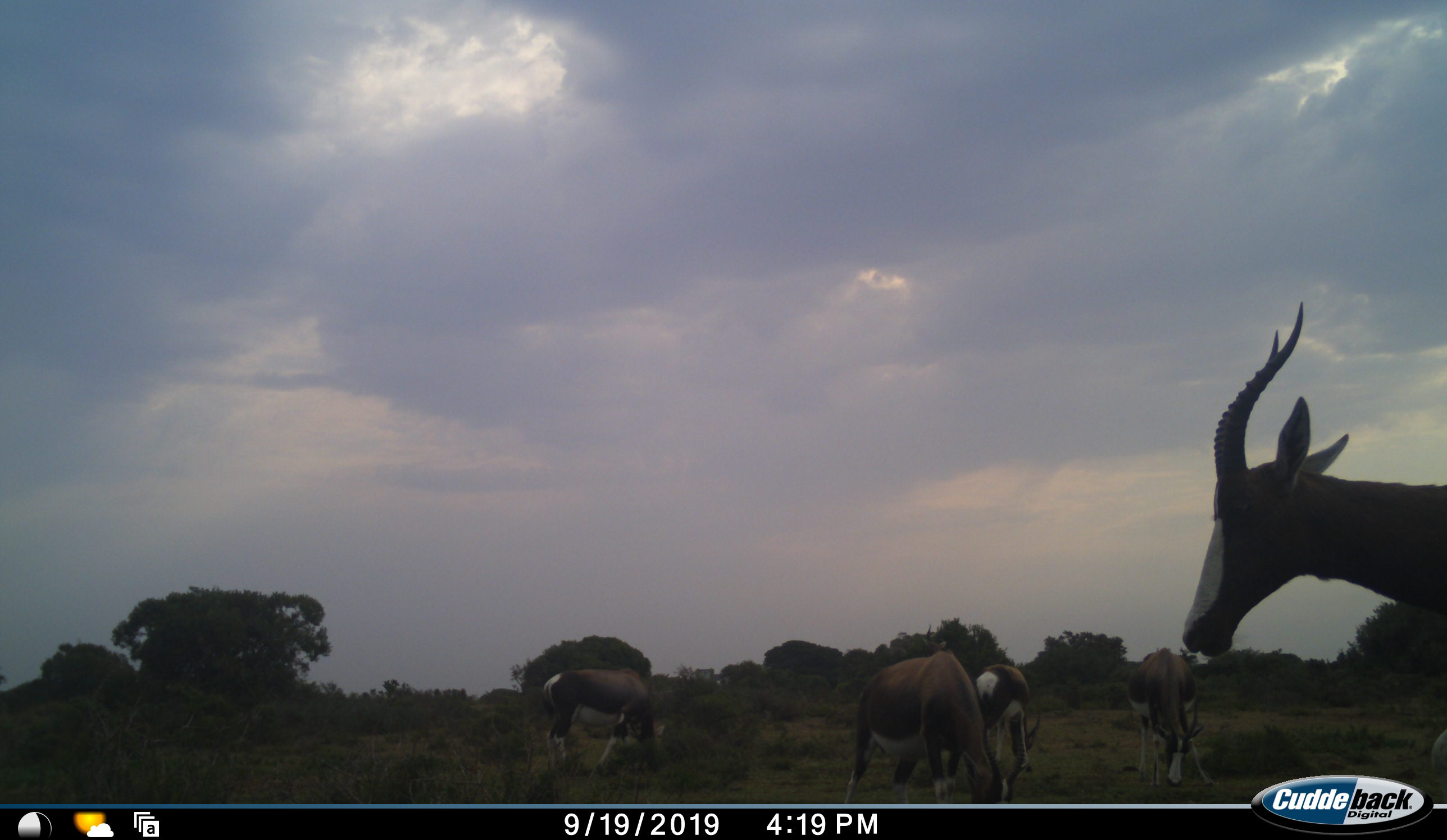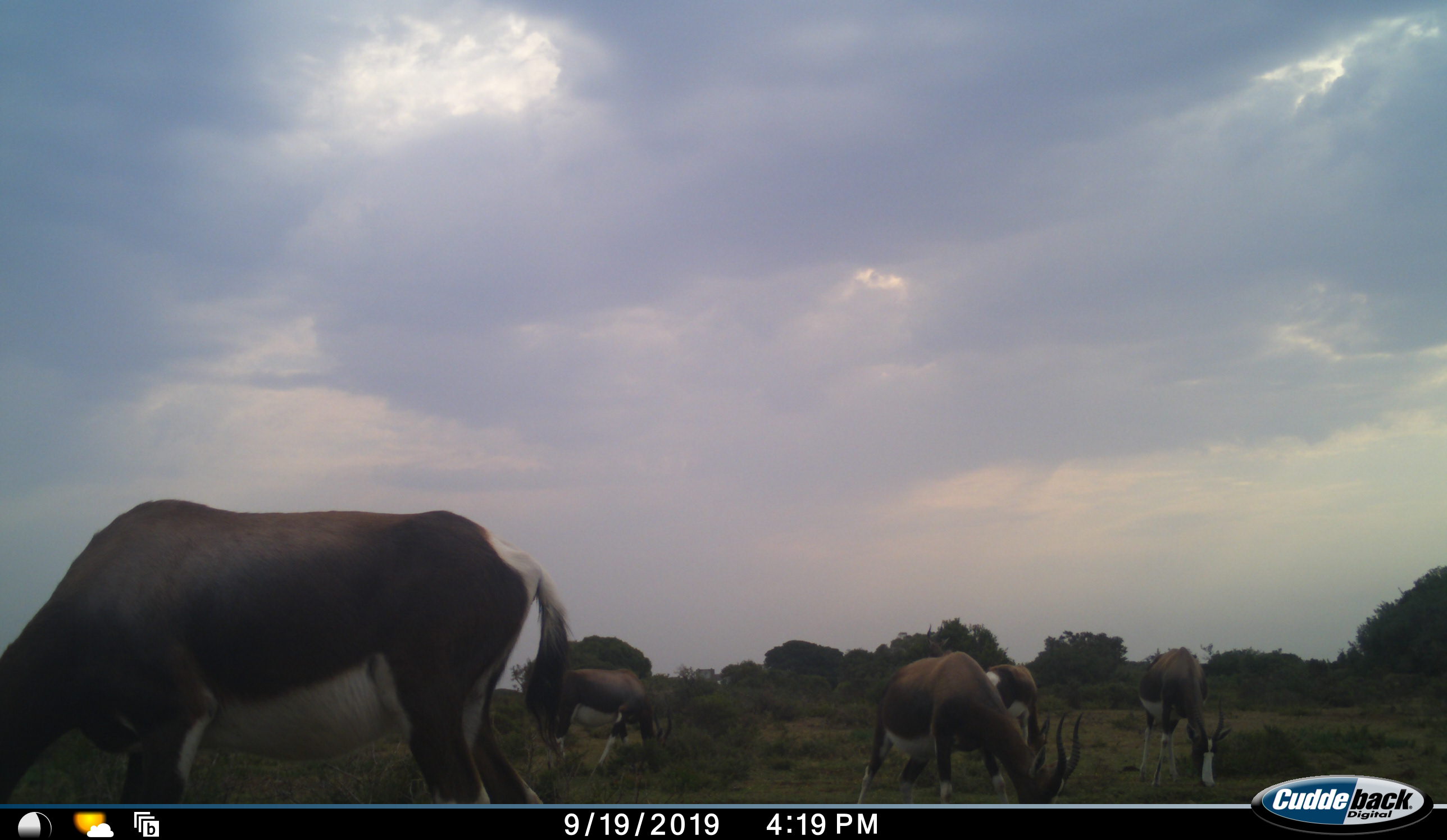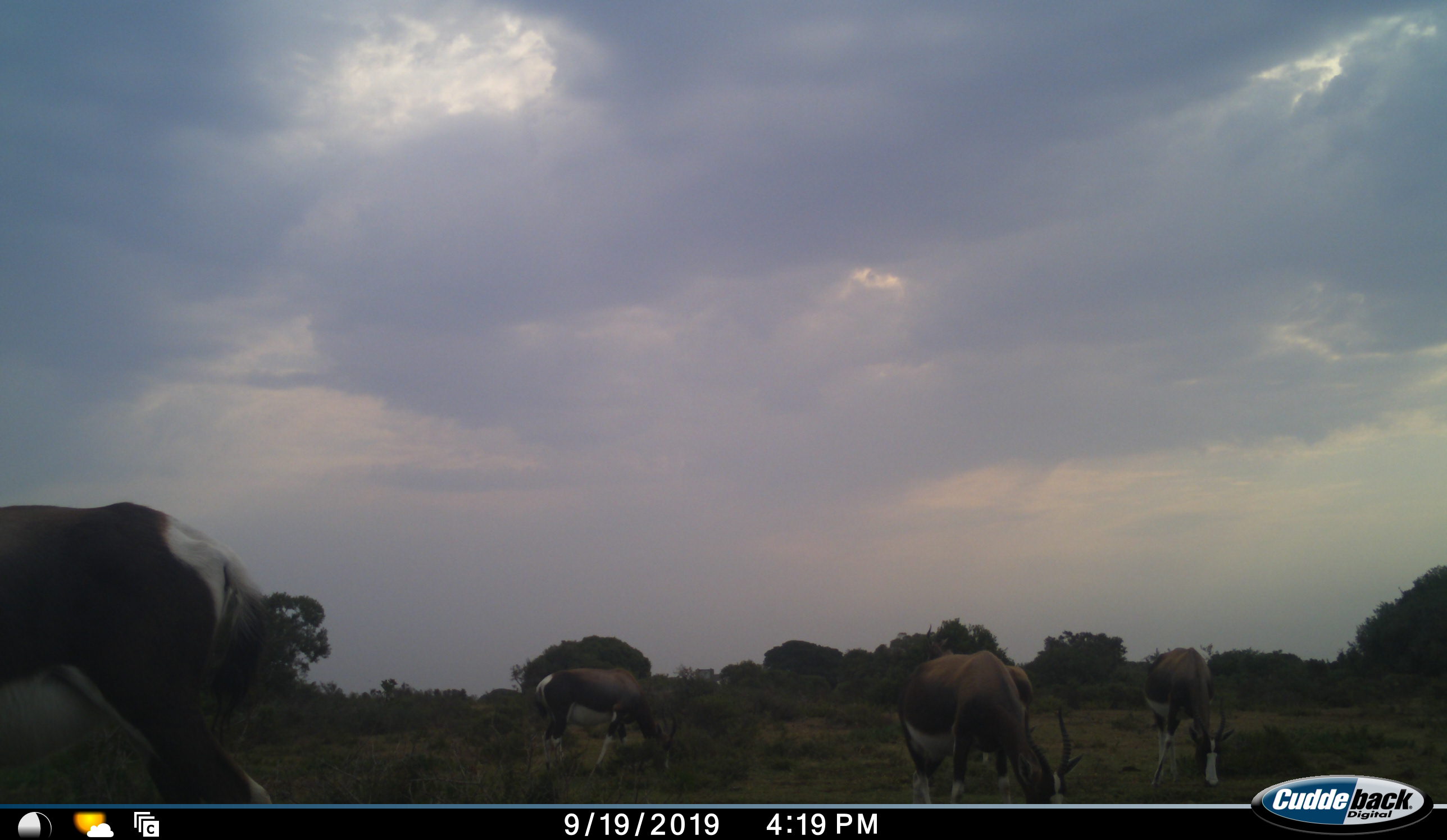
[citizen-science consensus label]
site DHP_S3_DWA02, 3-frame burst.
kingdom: Animalia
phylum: Chordata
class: Mammalia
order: Artiodactyla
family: Bovidae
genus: Damaliscus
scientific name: Damaliscus pygargus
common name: bontebok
Bontebok (Damaliscus pygargus), count 5. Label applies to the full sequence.